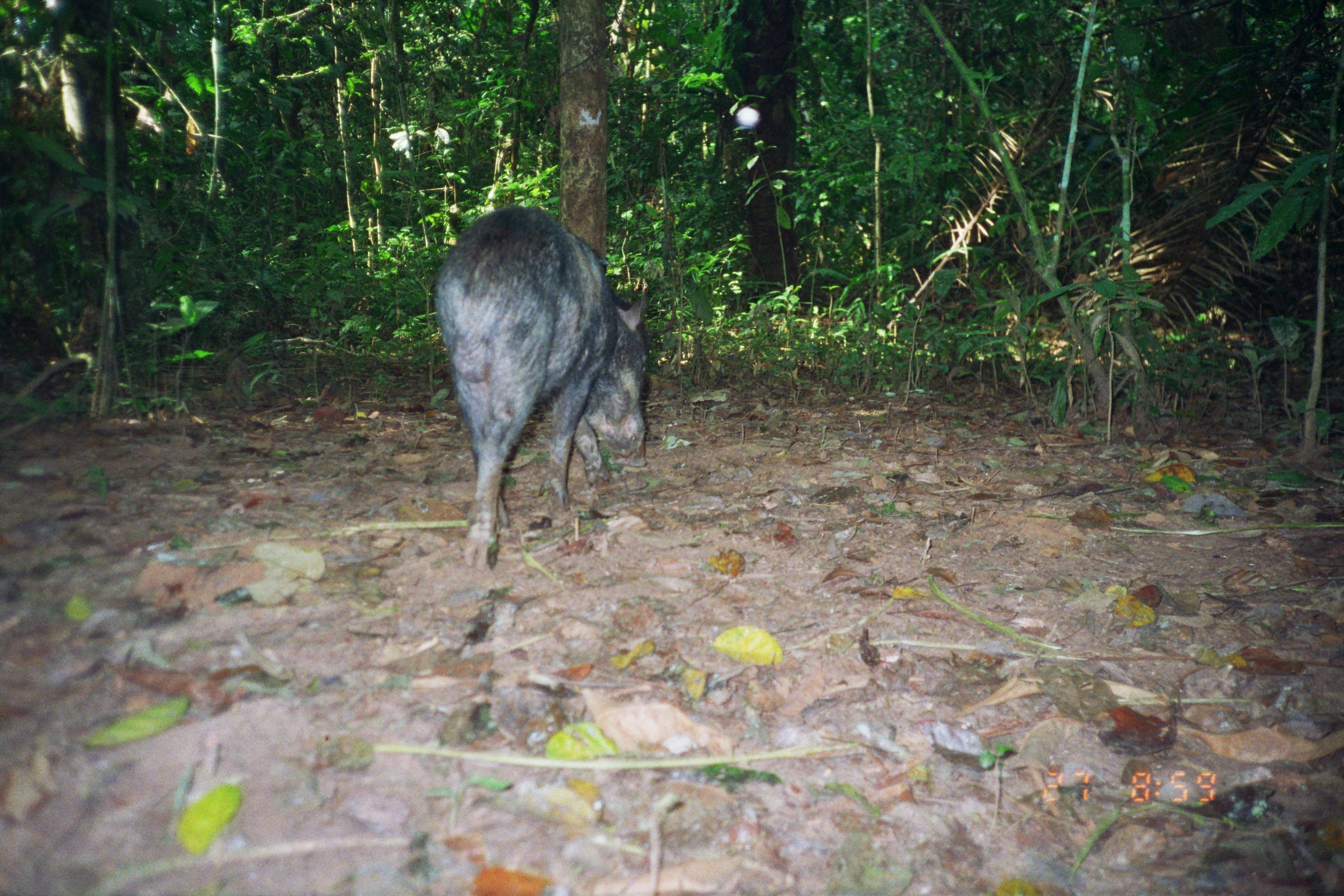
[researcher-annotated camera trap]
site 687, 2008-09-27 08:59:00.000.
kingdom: Animalia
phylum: Chordata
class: Mammalia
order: Artiodactyla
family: Tayassuidae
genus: Tayassu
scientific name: Tayassu pecari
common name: white-lipped peccary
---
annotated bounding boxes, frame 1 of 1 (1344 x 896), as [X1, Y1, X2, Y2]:
tayassu pecari: [436, 207, 648, 571]